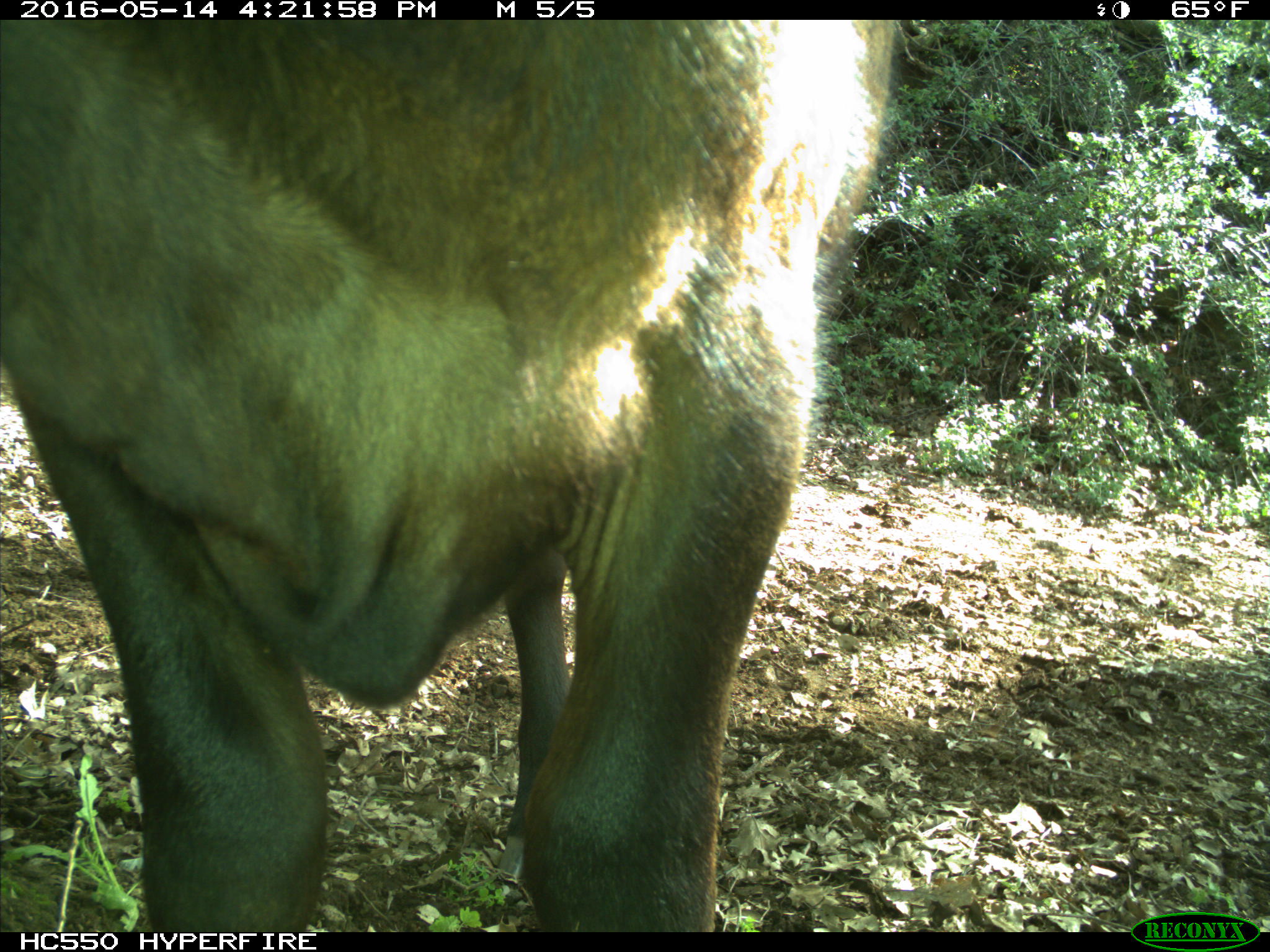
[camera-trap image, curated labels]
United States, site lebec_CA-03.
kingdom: Animalia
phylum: Chordata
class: Mammalia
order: Artiodactyla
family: Bovidae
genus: Bos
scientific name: Bos taurus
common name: domestic cow